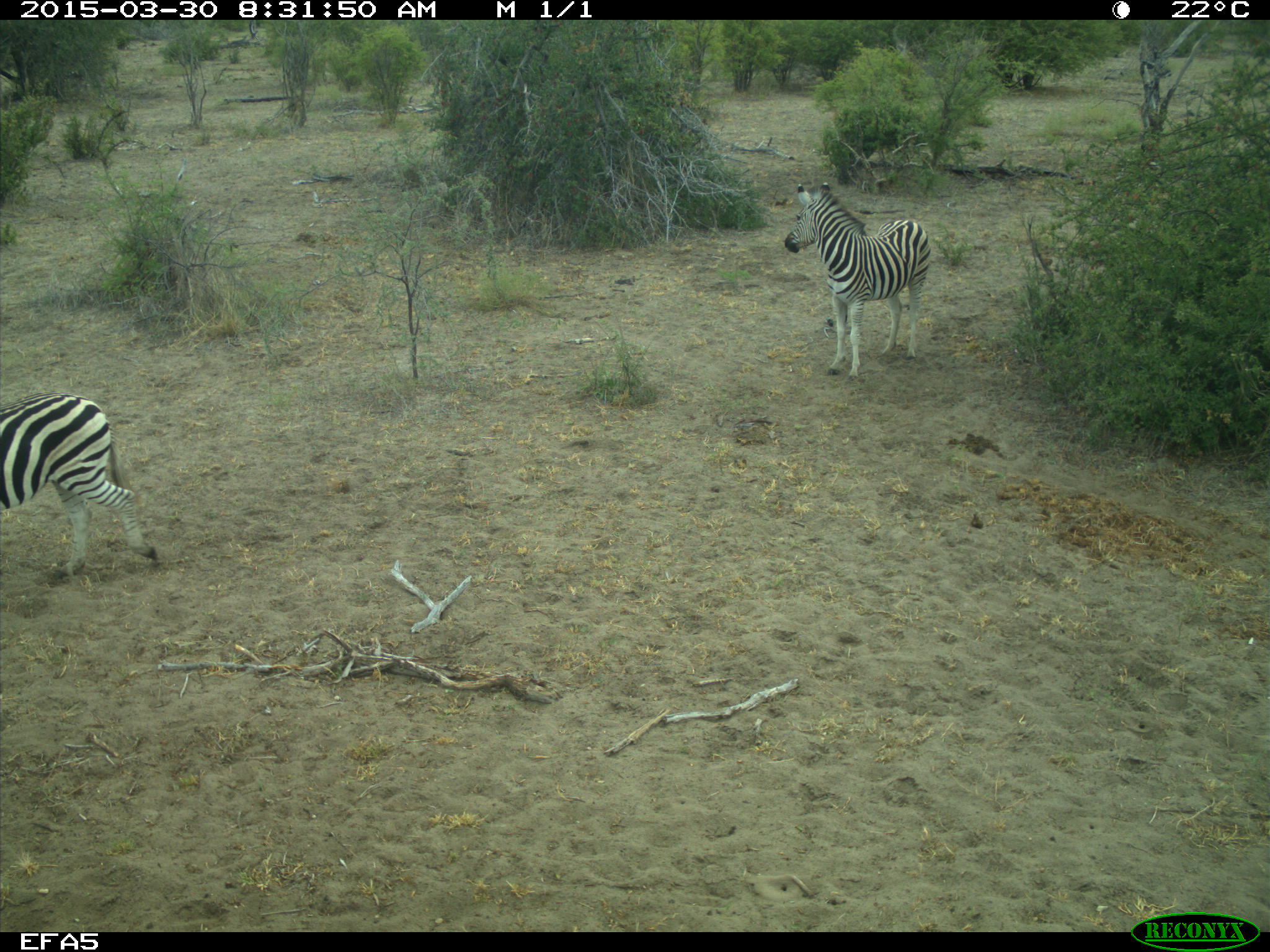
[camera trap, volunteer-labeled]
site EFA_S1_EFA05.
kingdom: Animalia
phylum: Chordata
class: Mammalia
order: Perissodactyla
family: Equidae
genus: Equus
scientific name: Equus quagga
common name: plains zebra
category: zebraplains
Zebraplains (plains zebra) (Equus quagga), count 2. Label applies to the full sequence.